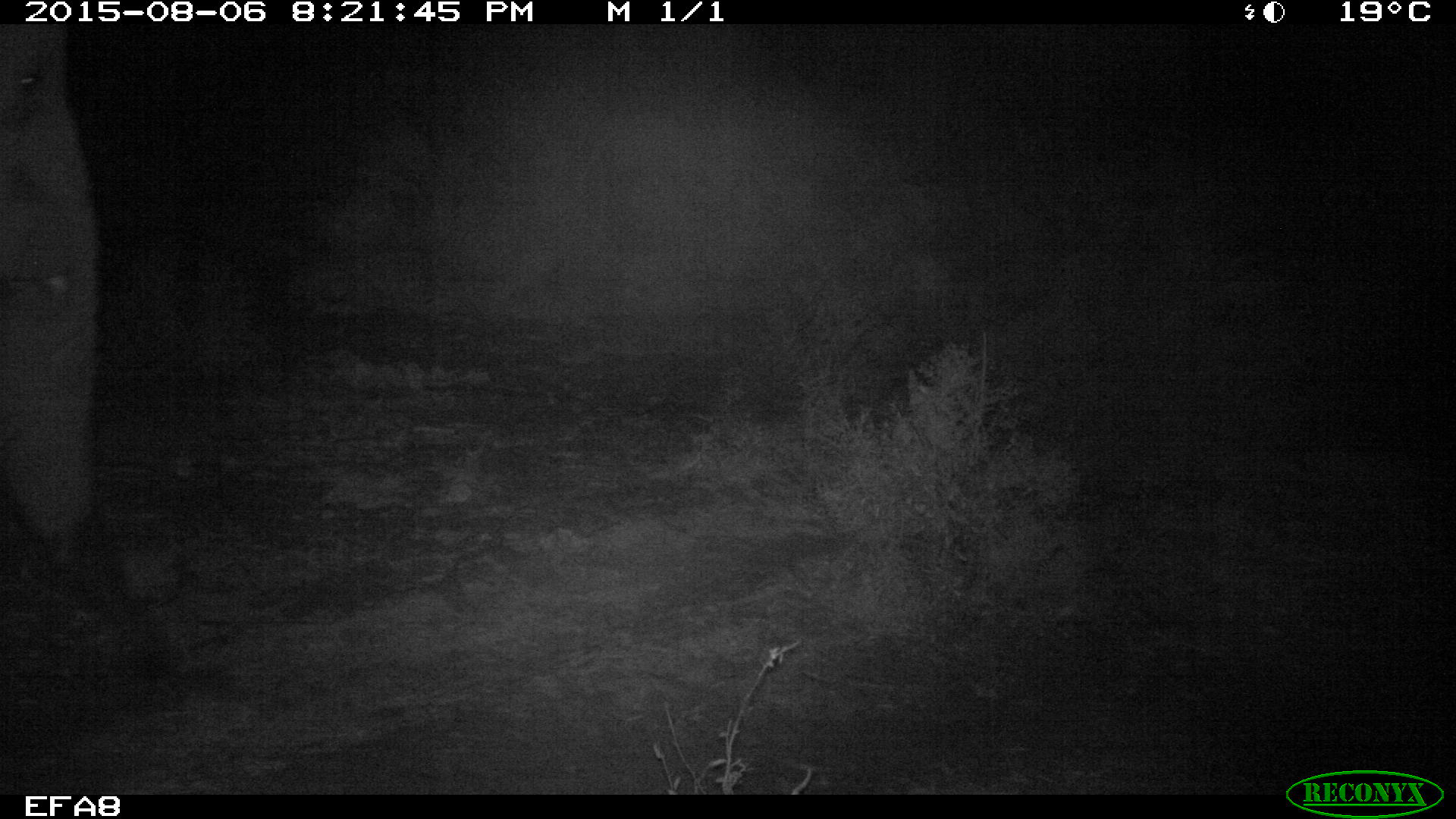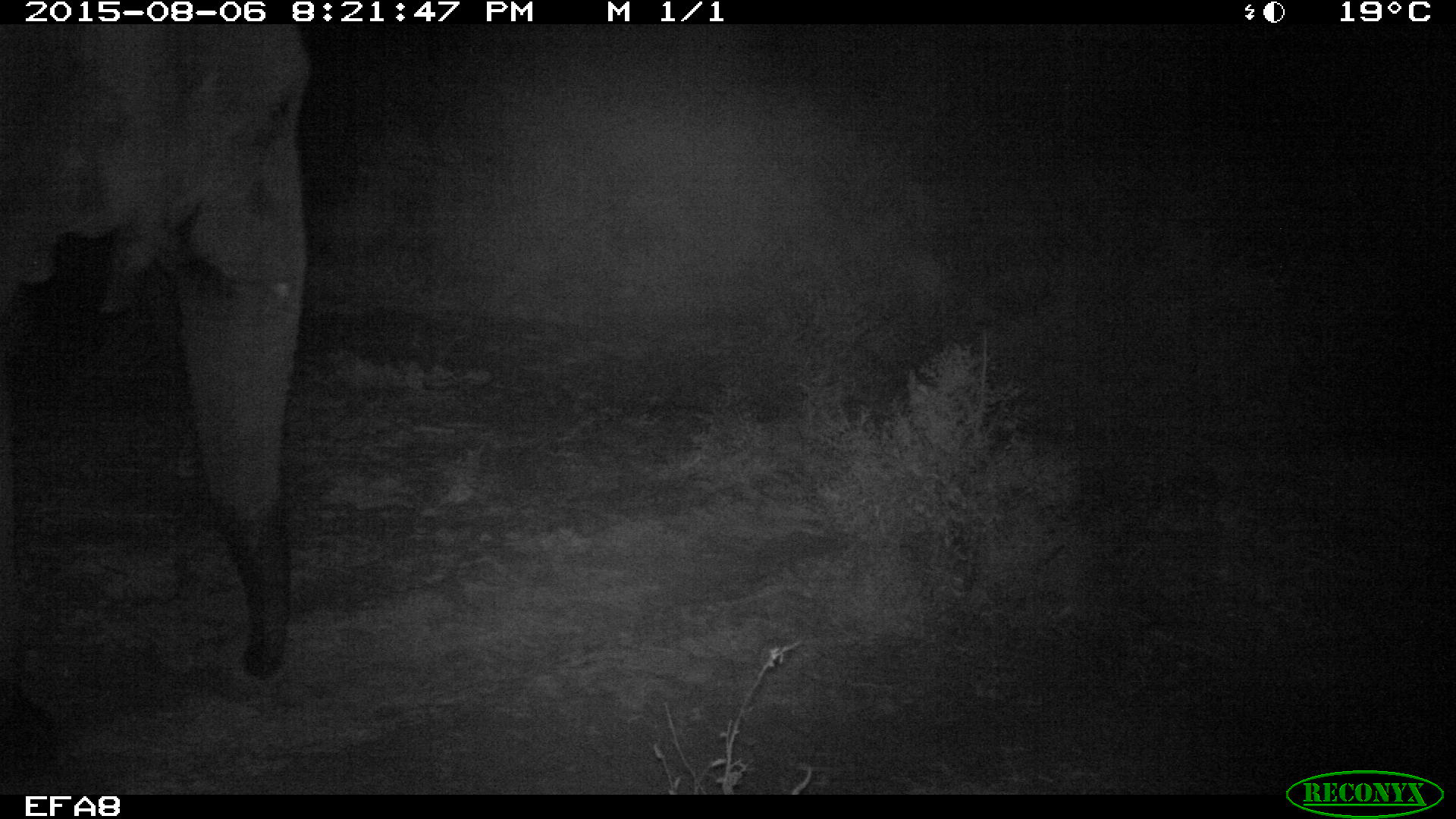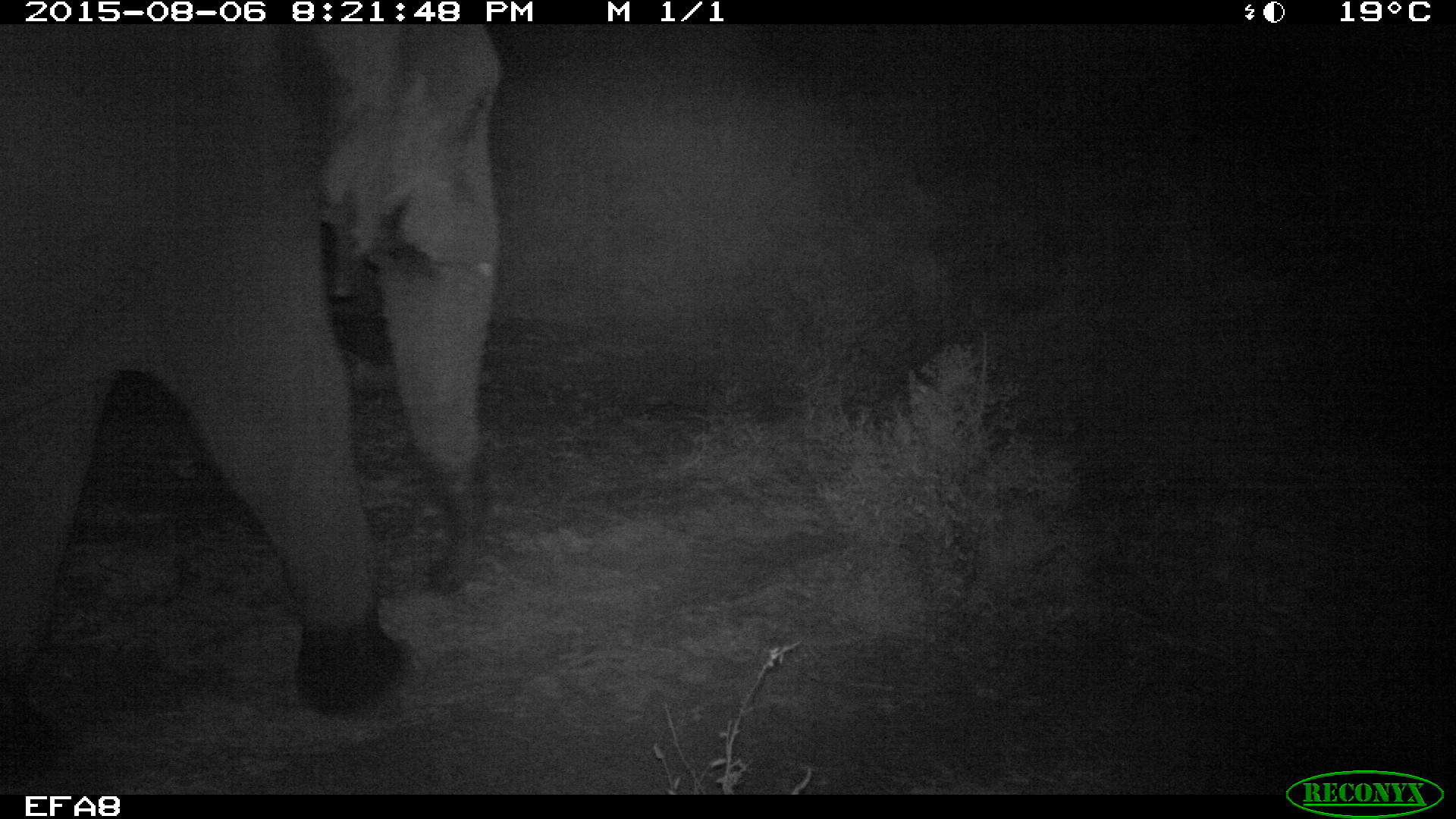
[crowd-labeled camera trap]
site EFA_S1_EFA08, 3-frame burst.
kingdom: Animalia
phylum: Chordata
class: Mammalia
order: Proboscidea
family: Elephantidae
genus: Loxodonta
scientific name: Loxodonta africana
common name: african bush elephant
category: elephant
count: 1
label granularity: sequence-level